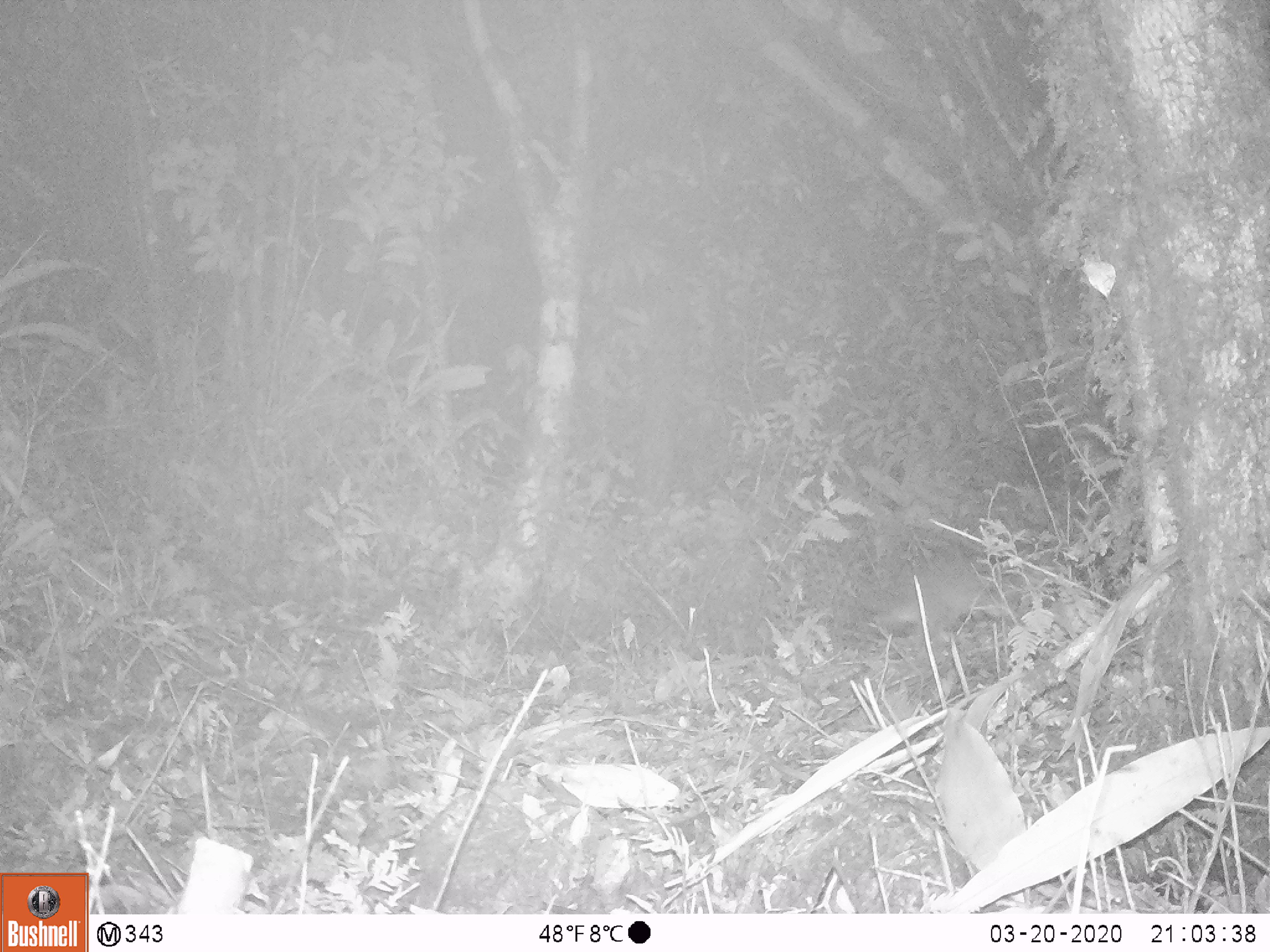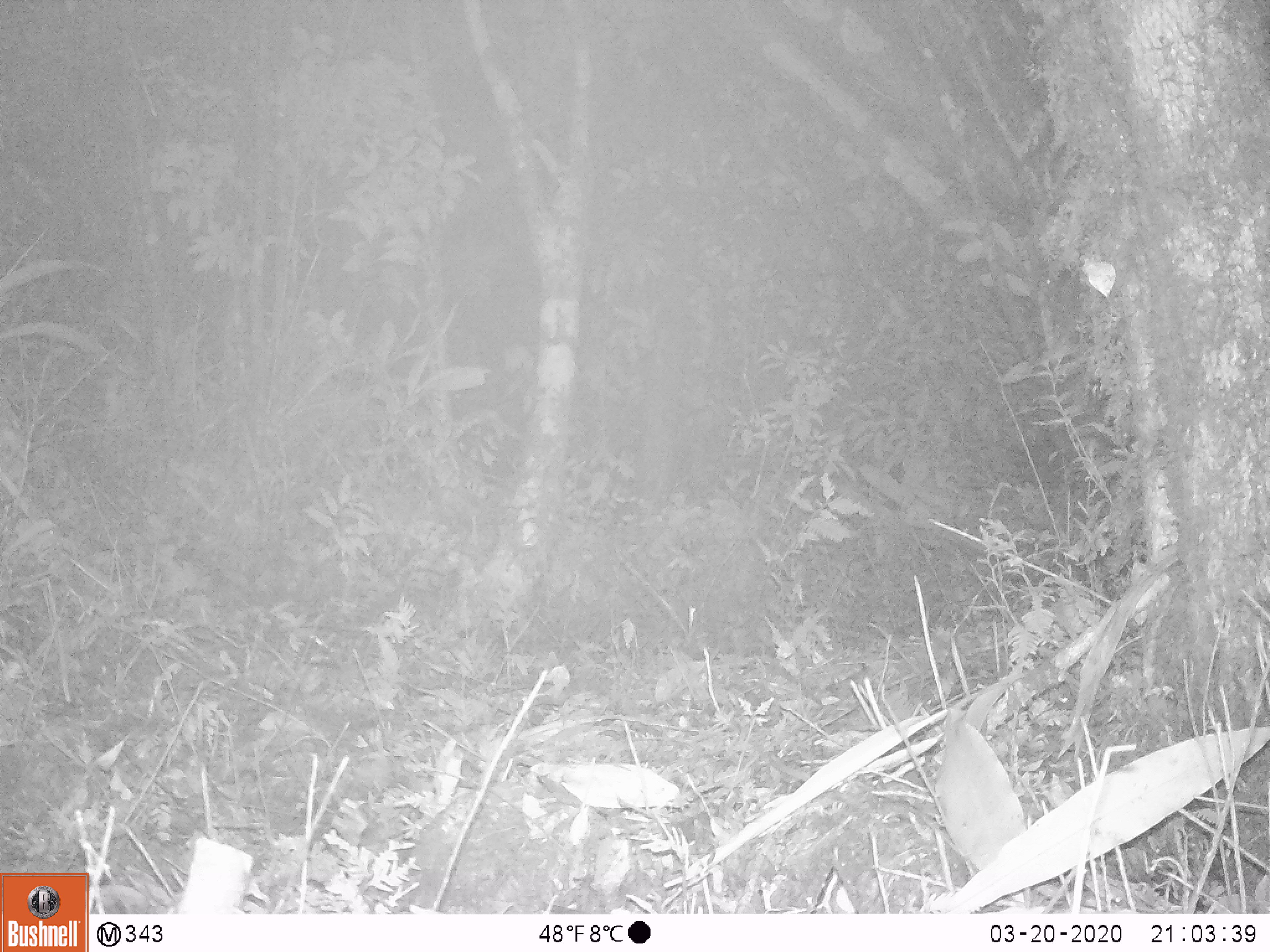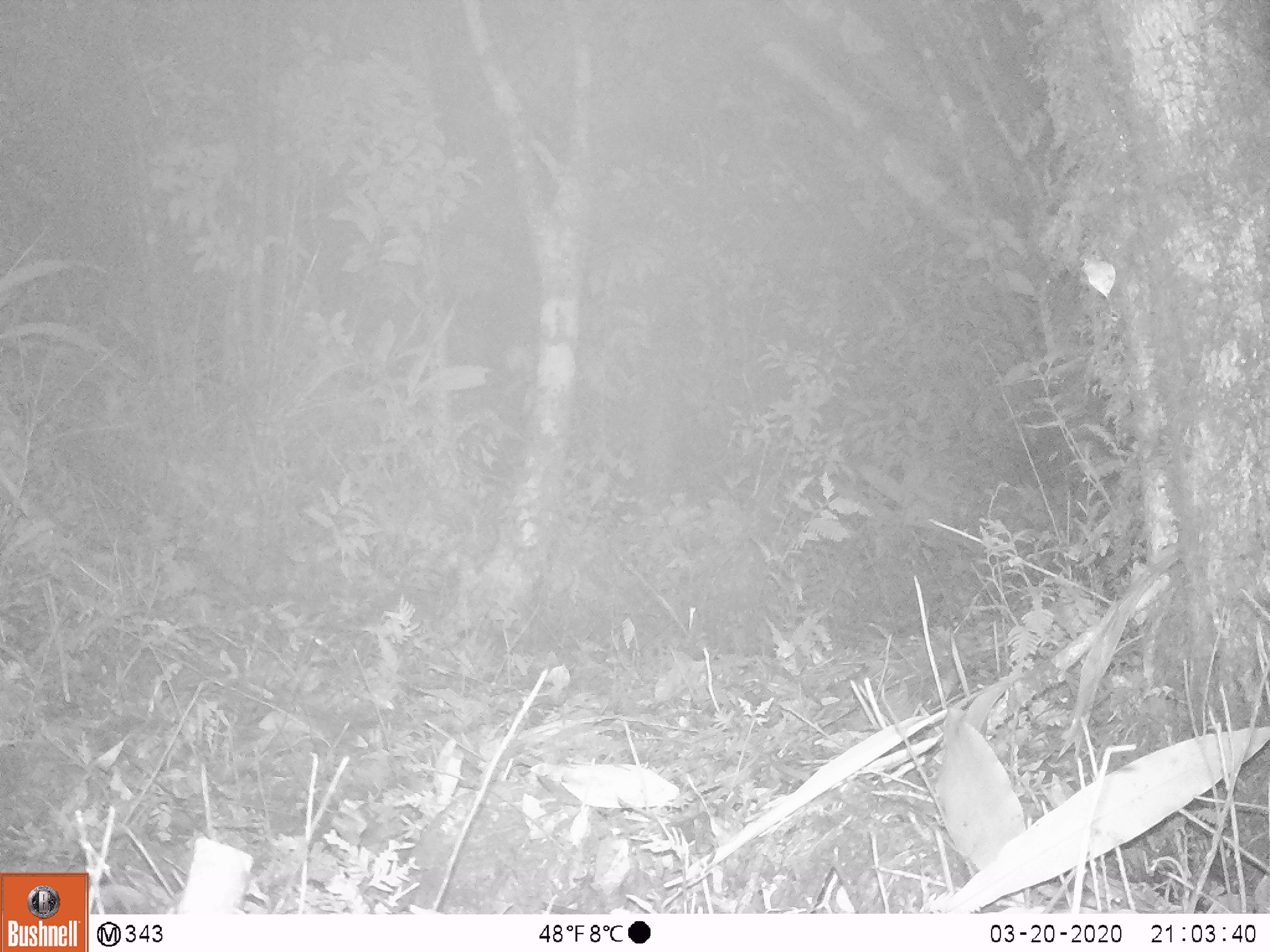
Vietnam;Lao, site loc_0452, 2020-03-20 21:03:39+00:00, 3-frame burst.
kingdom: Animalia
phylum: Chordata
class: Mammalia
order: Carnivora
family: Mustelidae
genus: Melogale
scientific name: Melogale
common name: ferret badger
Ferret badger (Melogale). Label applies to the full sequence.